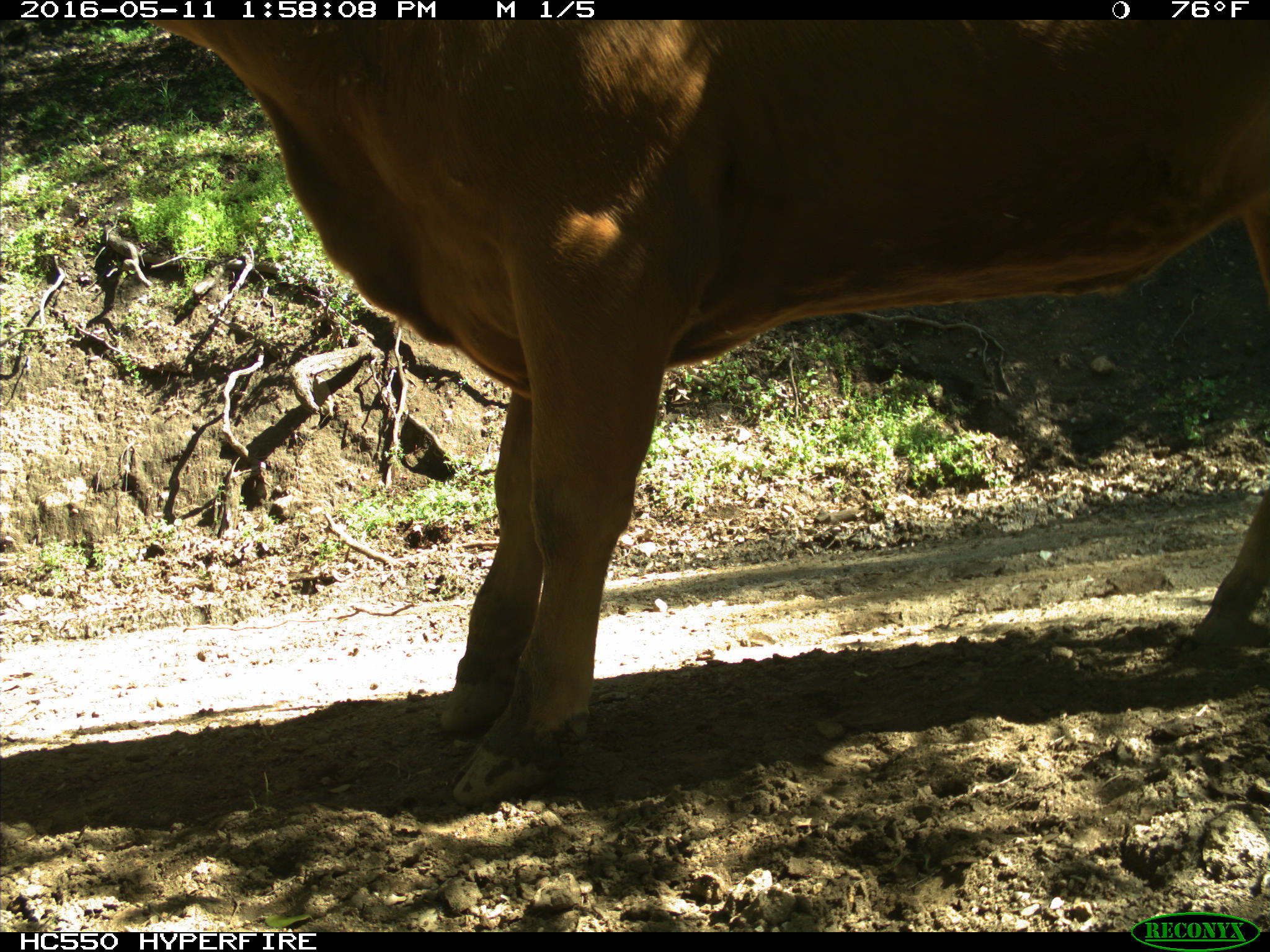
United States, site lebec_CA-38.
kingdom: Animalia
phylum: Chordata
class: Mammalia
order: Artiodactyla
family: Bovidae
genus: Bos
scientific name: Bos taurus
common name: domestic cow